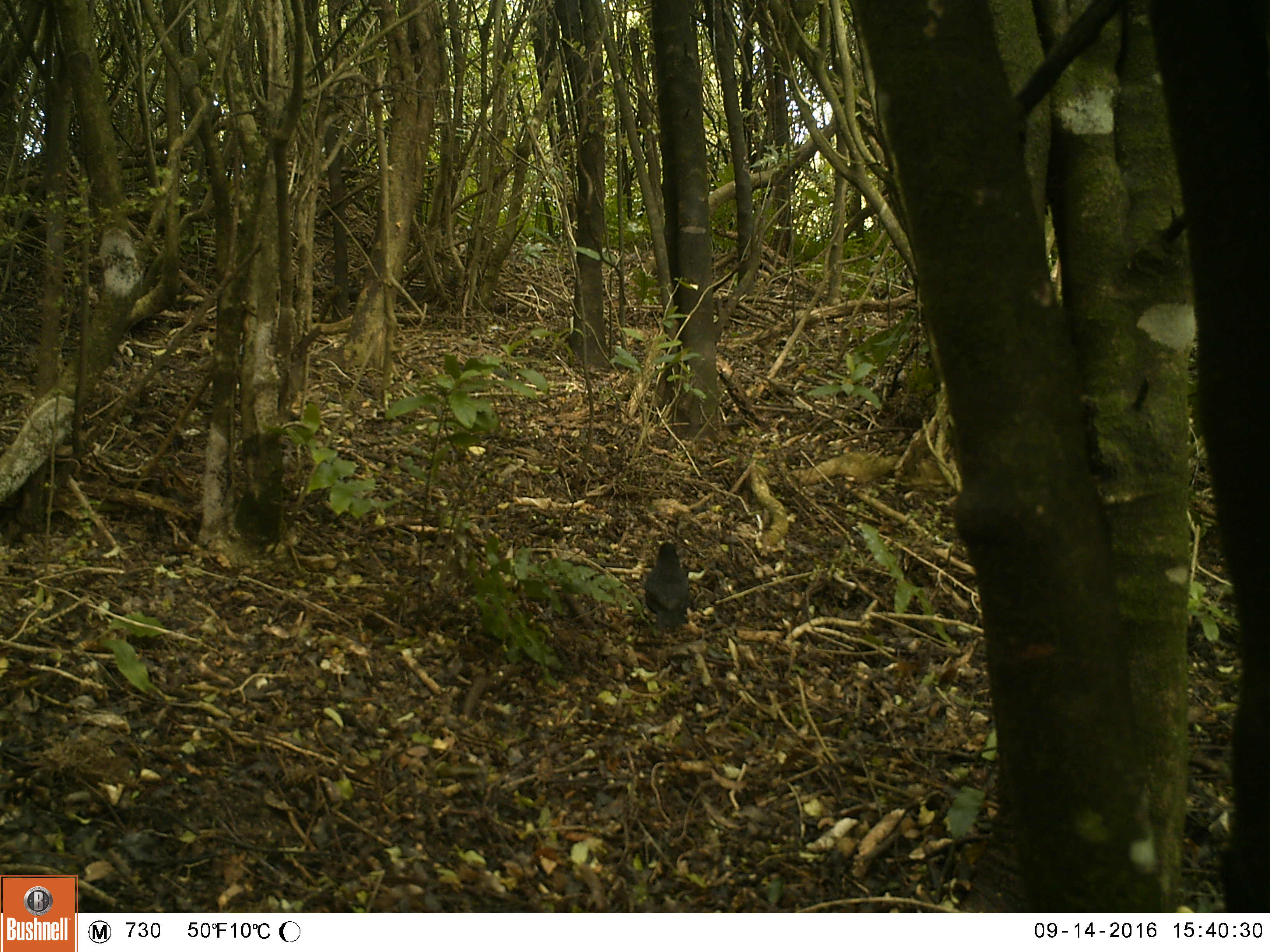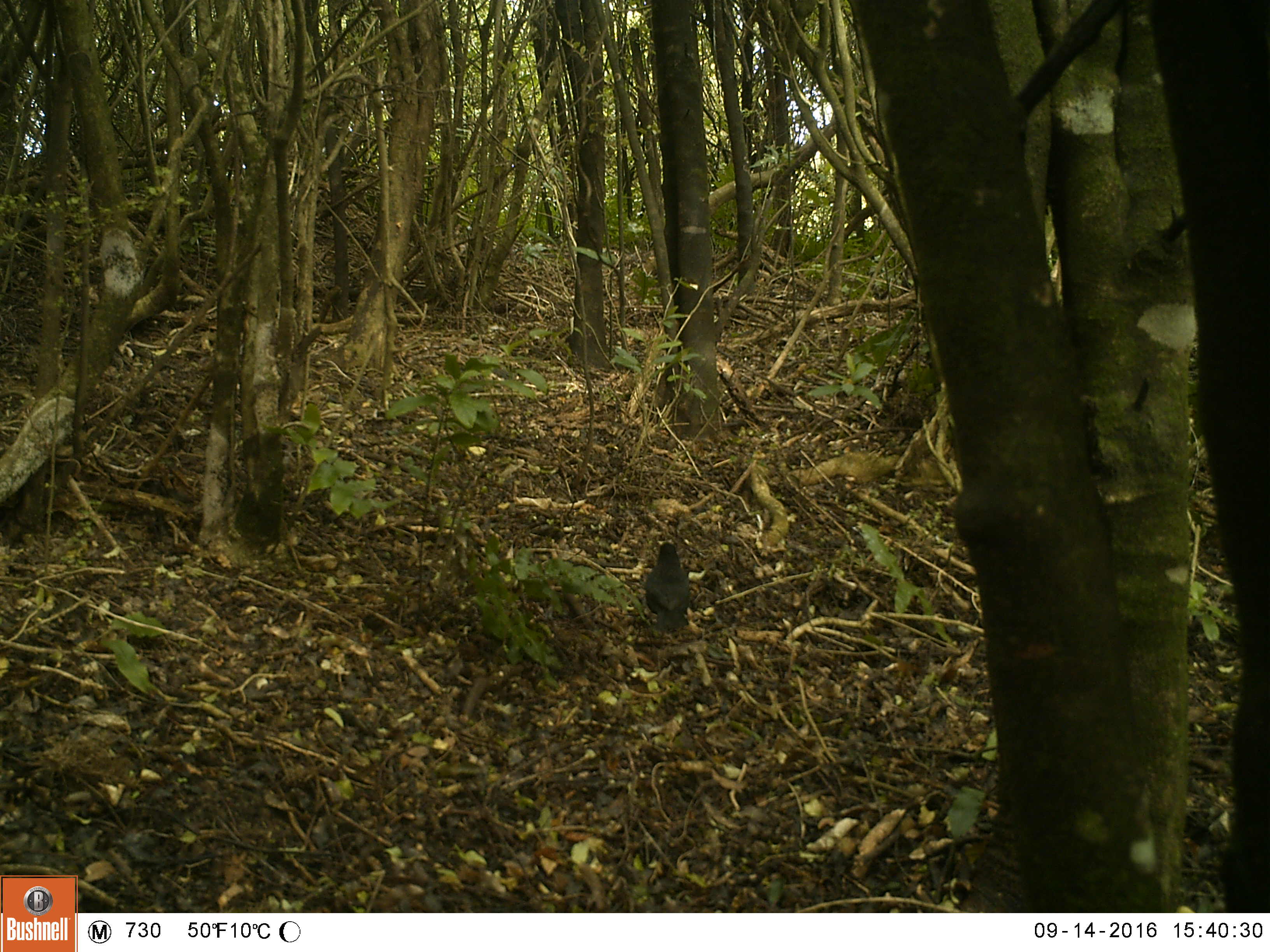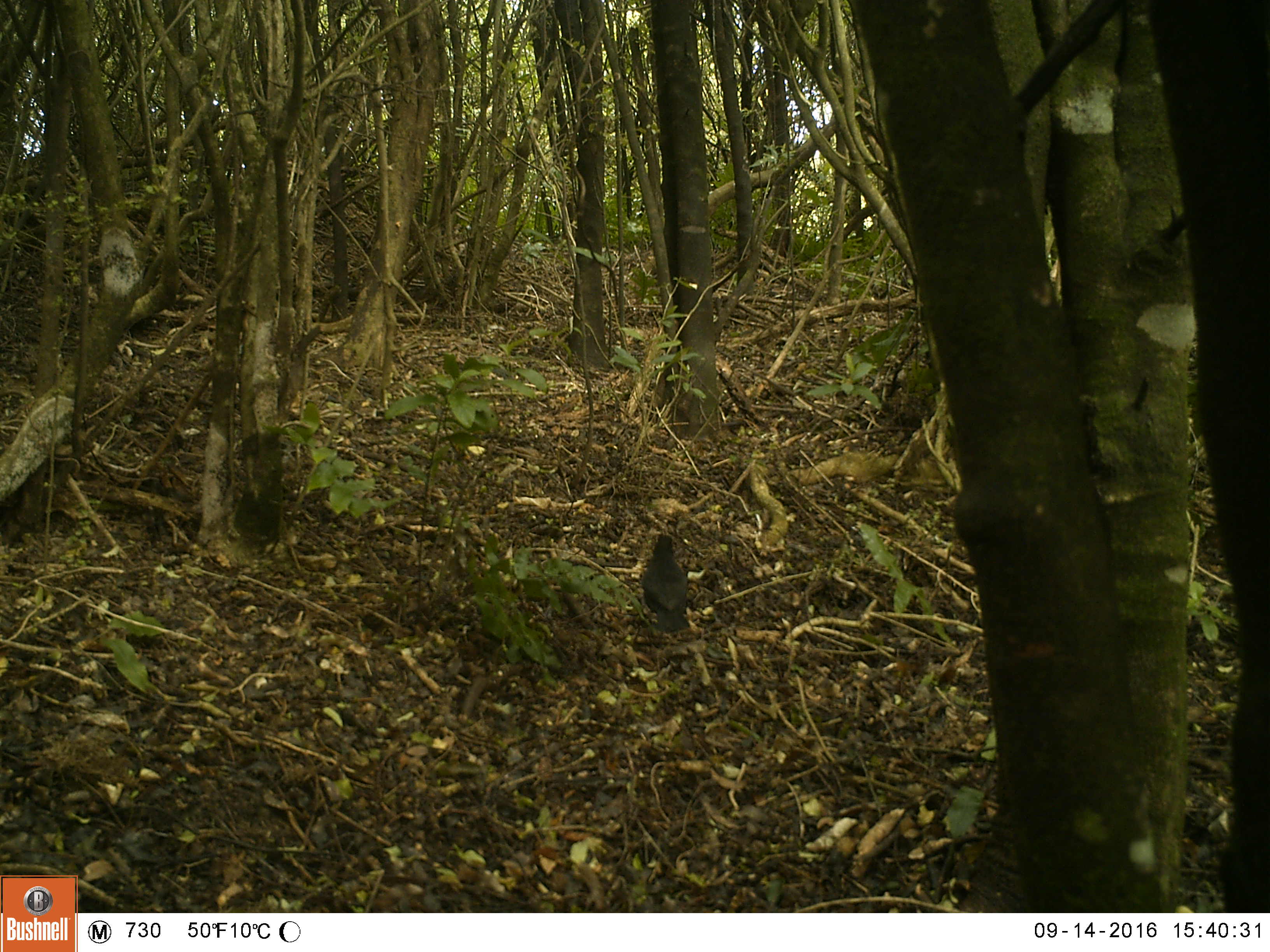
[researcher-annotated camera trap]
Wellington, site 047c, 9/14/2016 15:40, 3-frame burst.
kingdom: Animalia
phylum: Chordata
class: Aves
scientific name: Aves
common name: bird